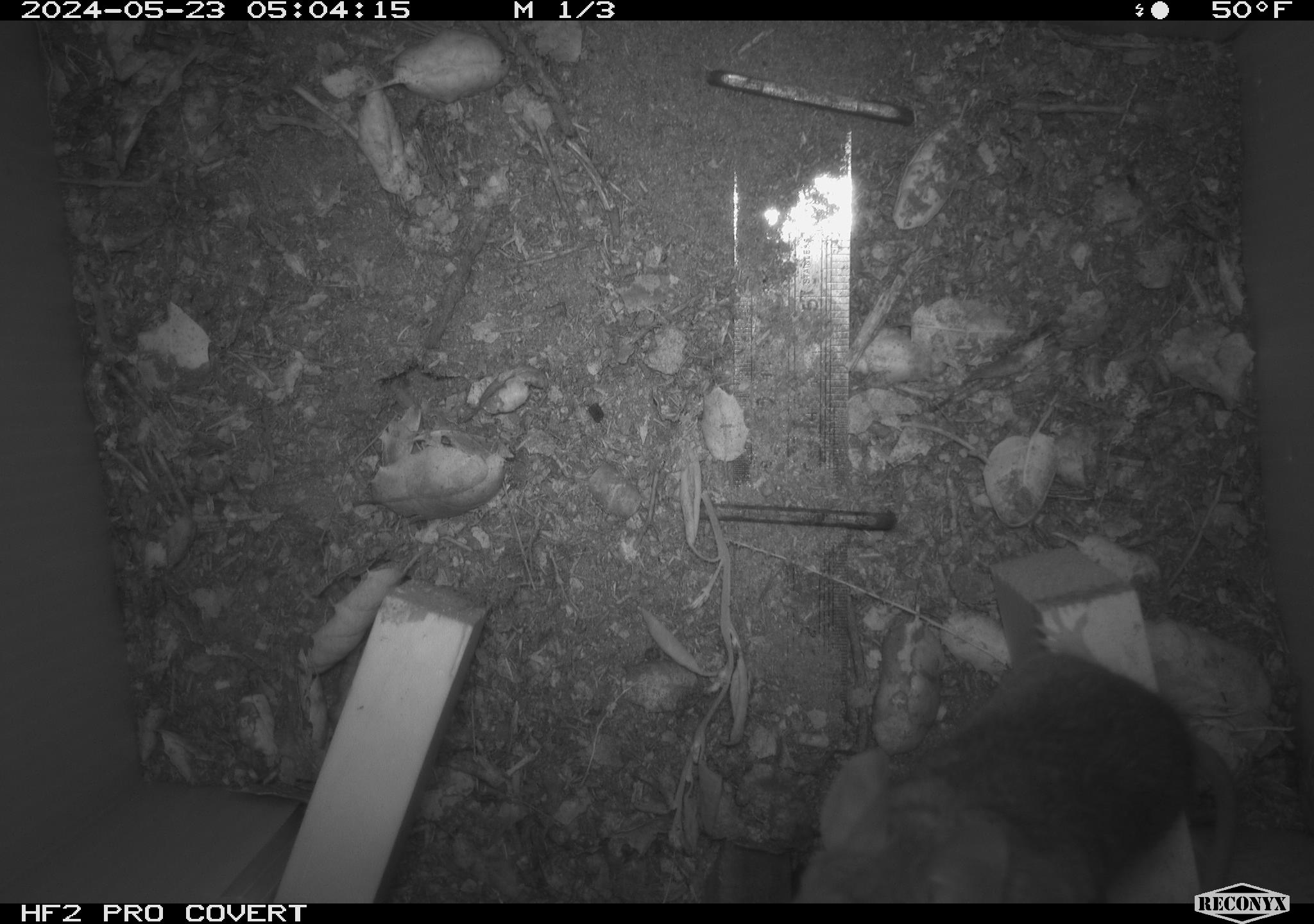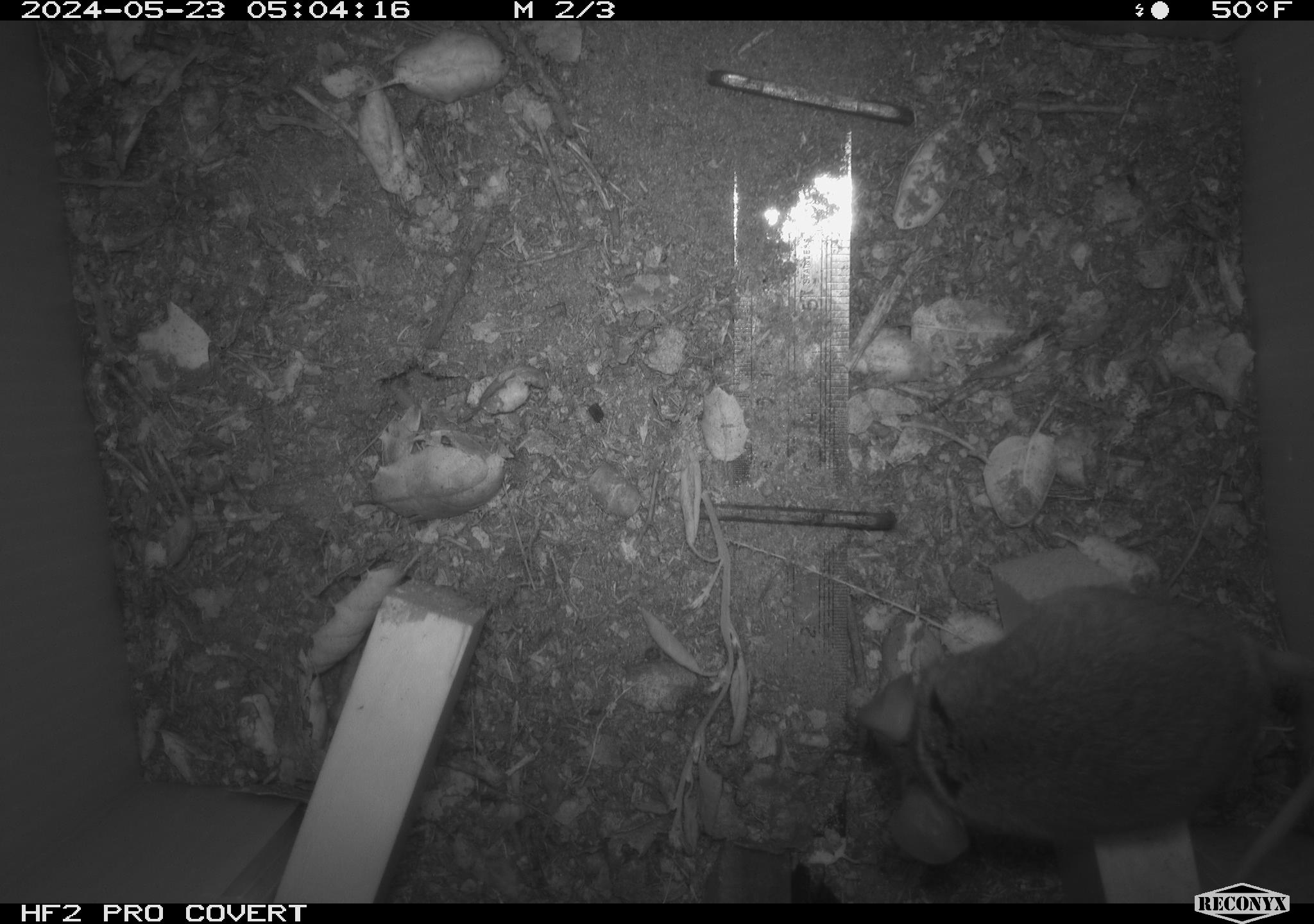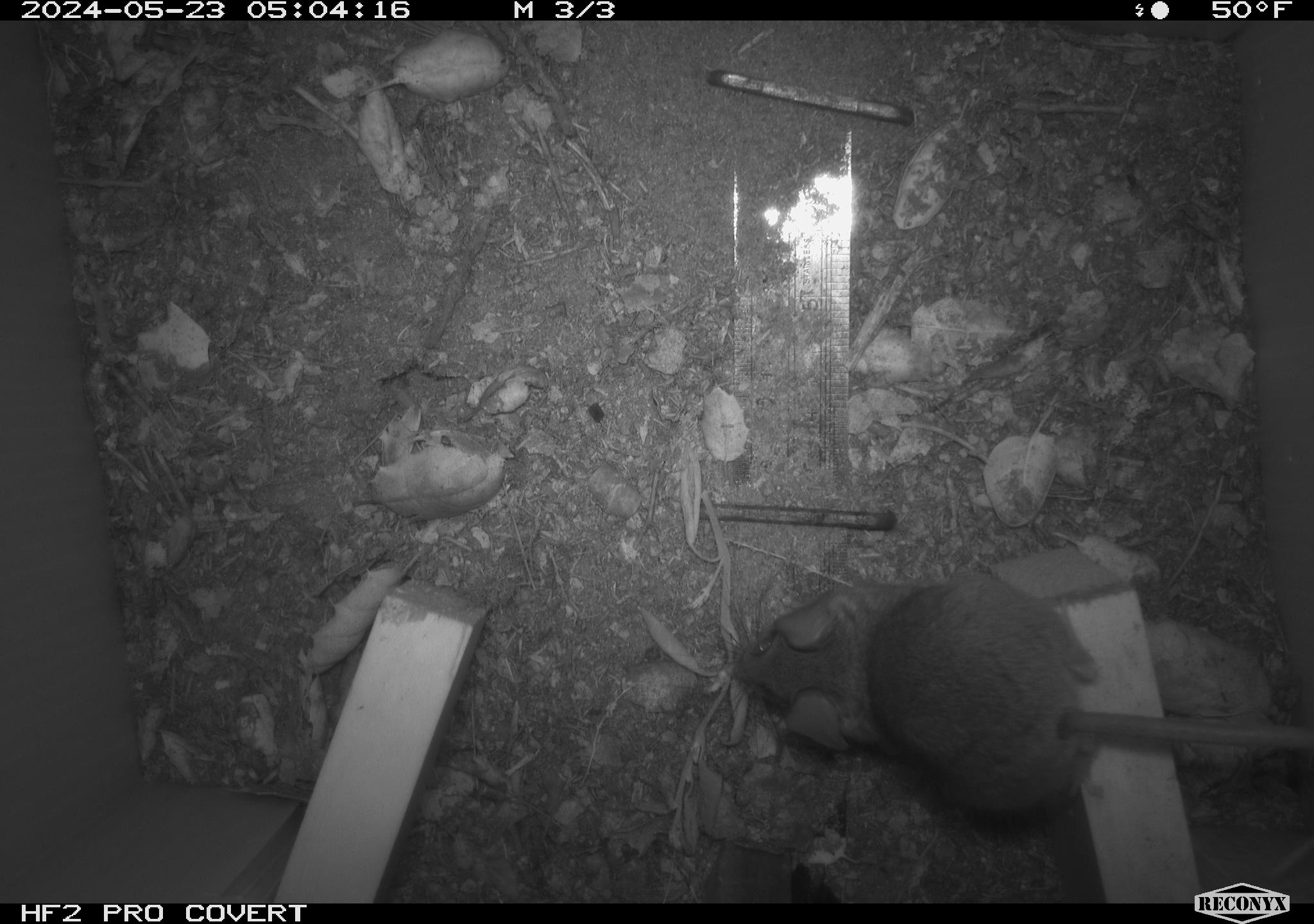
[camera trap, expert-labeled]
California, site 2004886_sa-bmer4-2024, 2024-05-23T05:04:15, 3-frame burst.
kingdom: Animalia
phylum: Chordata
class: Mammalia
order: Rodentia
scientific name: Rodentia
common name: mouse species